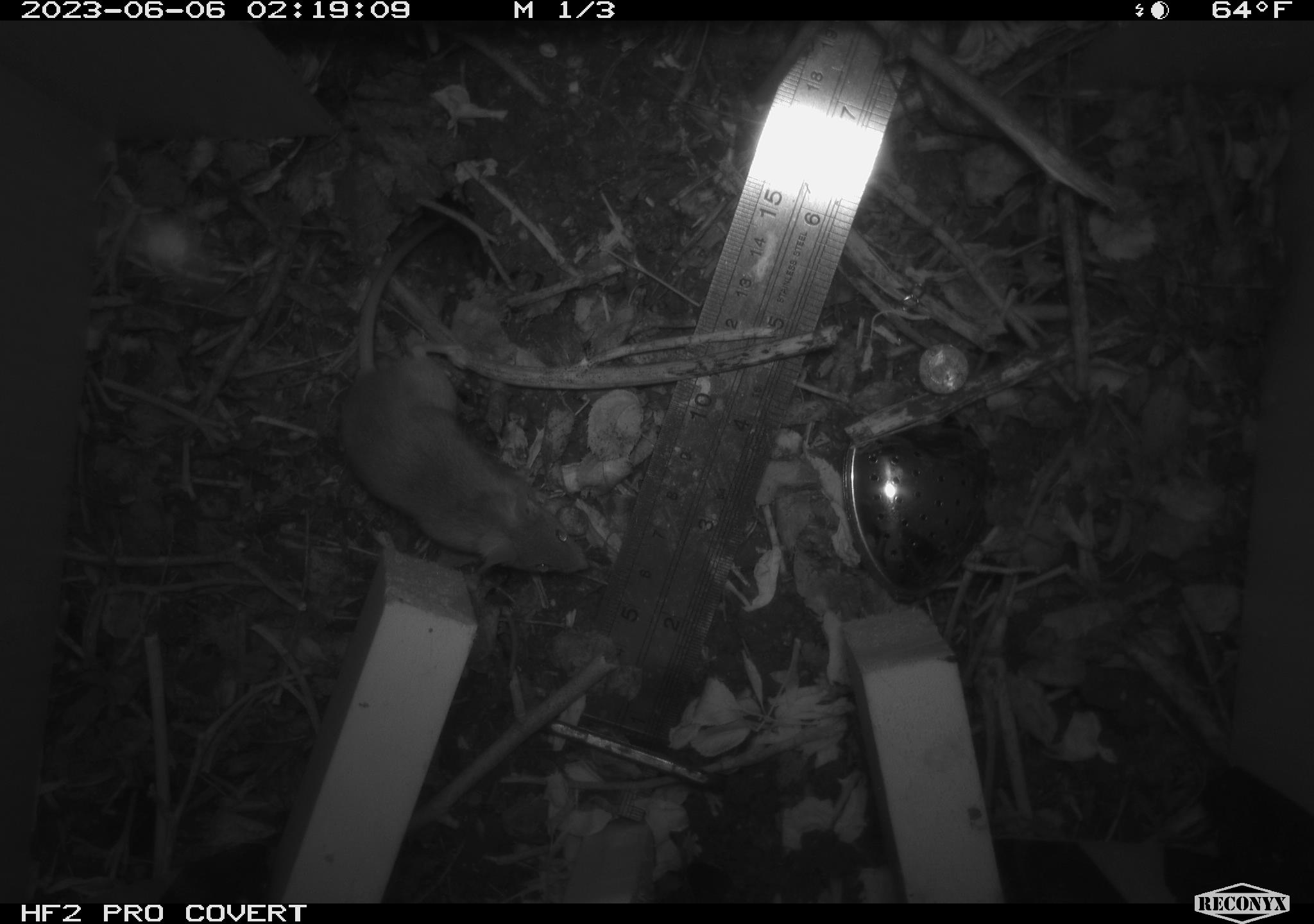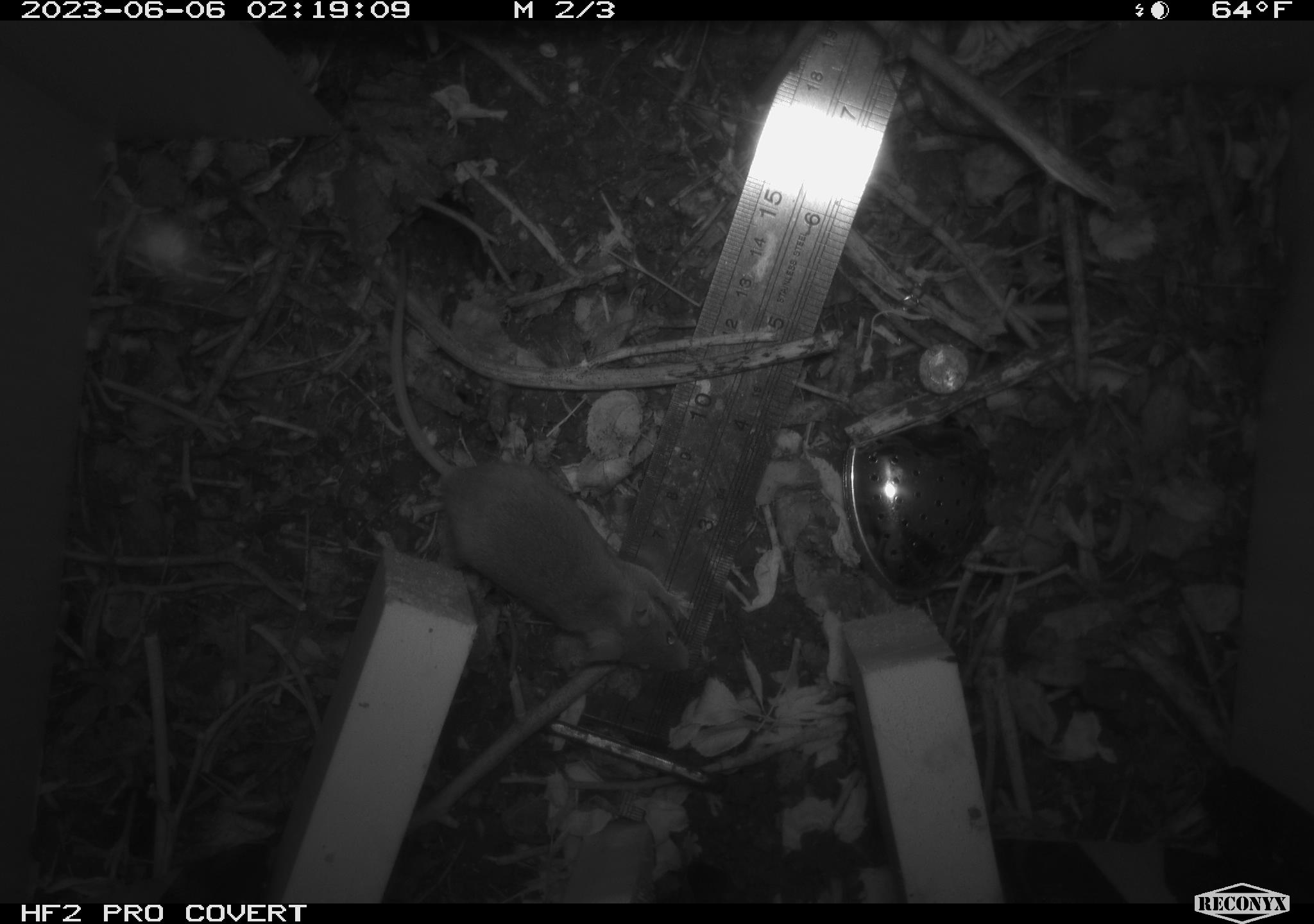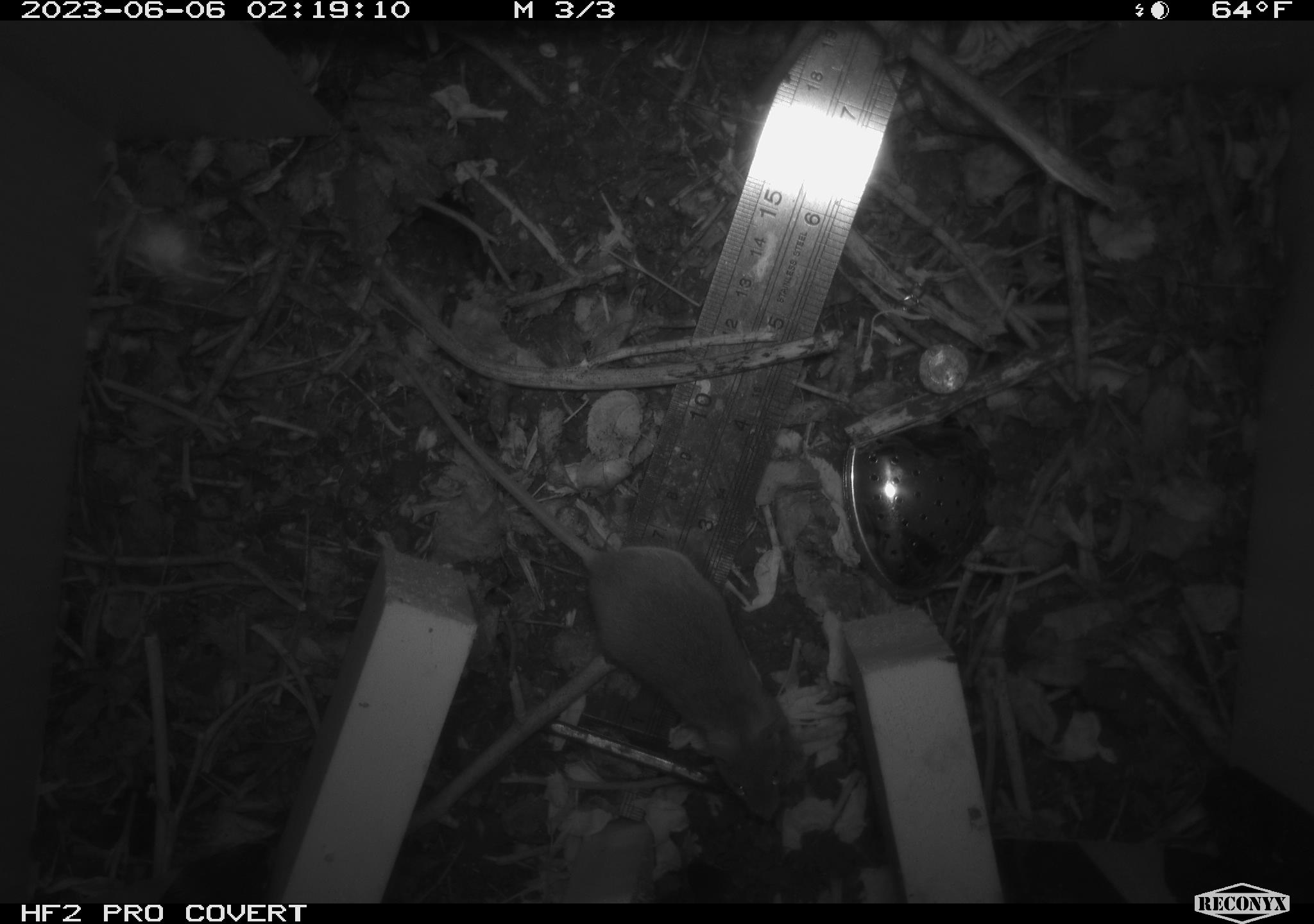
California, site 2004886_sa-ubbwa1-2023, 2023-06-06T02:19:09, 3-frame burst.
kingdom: Animalia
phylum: Chordata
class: Mammalia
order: Rodentia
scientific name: Rodentia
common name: rodent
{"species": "rodent (Rodentia)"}